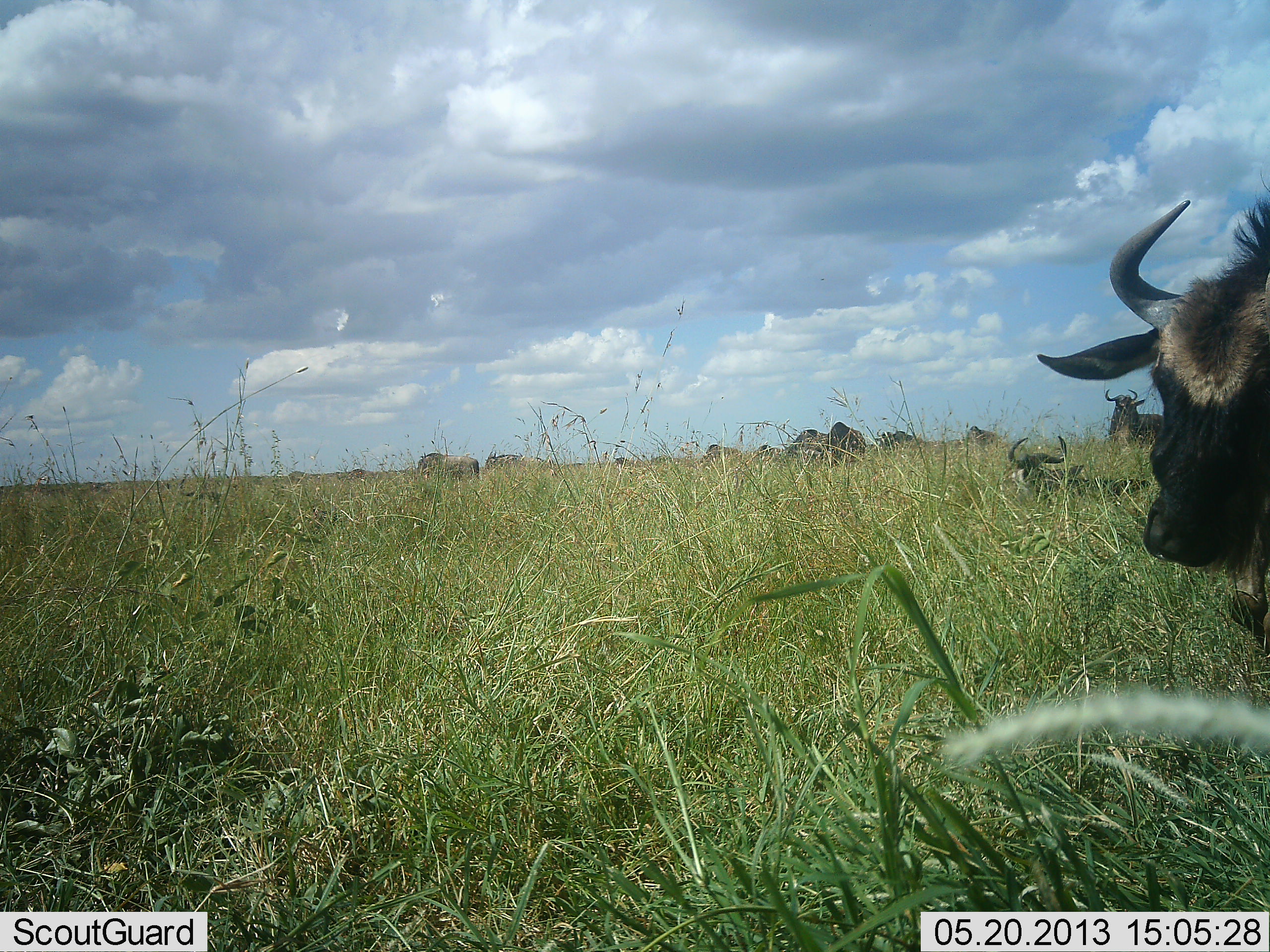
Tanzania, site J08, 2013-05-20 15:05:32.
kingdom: Animalia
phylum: Chordata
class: Mammalia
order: Artiodactyla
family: Bovidae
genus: Connochaetes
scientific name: Connochaetes taurinus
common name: blue wildebeest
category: wildebeest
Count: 11-50.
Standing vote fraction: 88%.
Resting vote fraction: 83%.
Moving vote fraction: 12%.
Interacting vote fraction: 4%.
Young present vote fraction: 4%.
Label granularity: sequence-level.